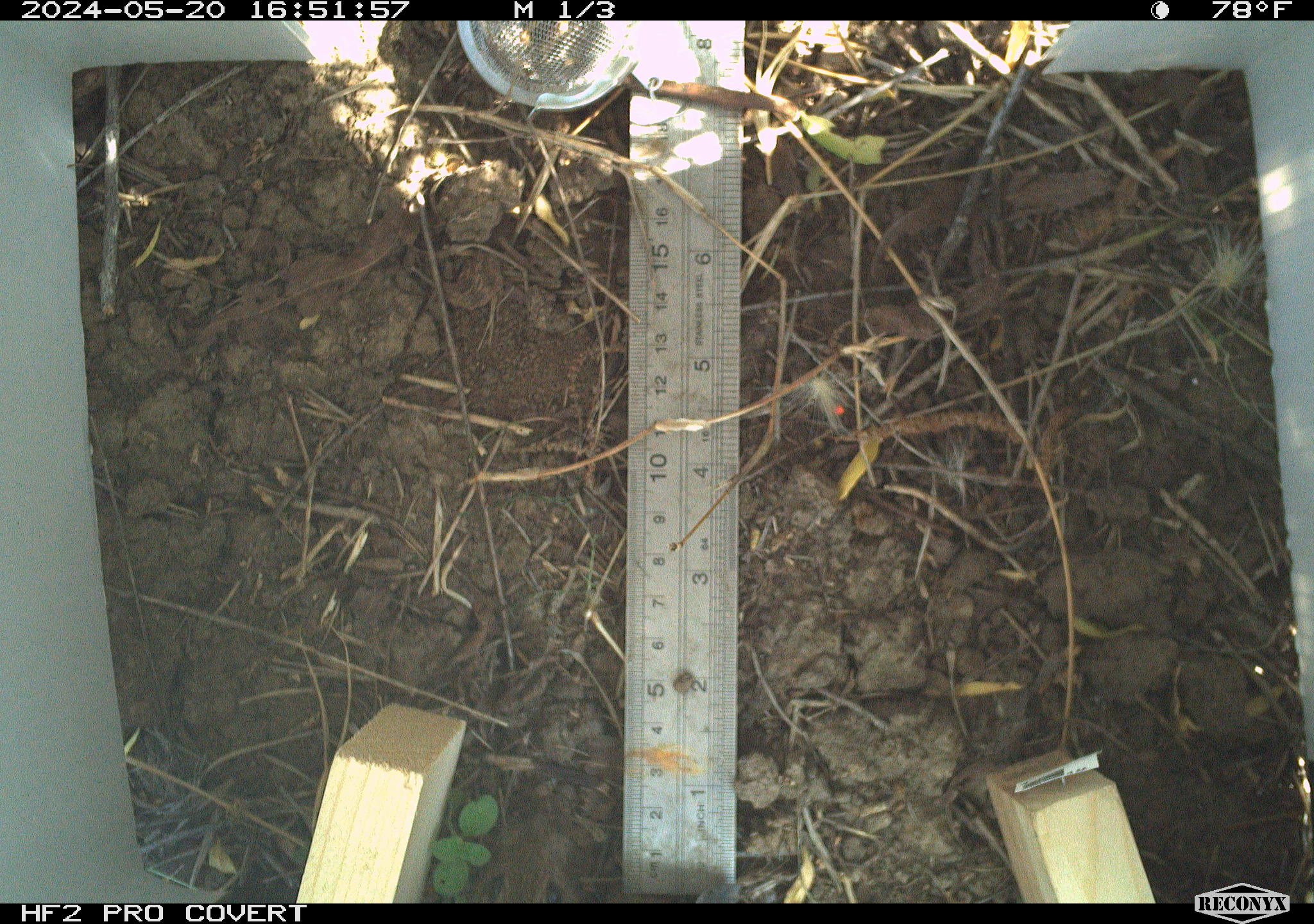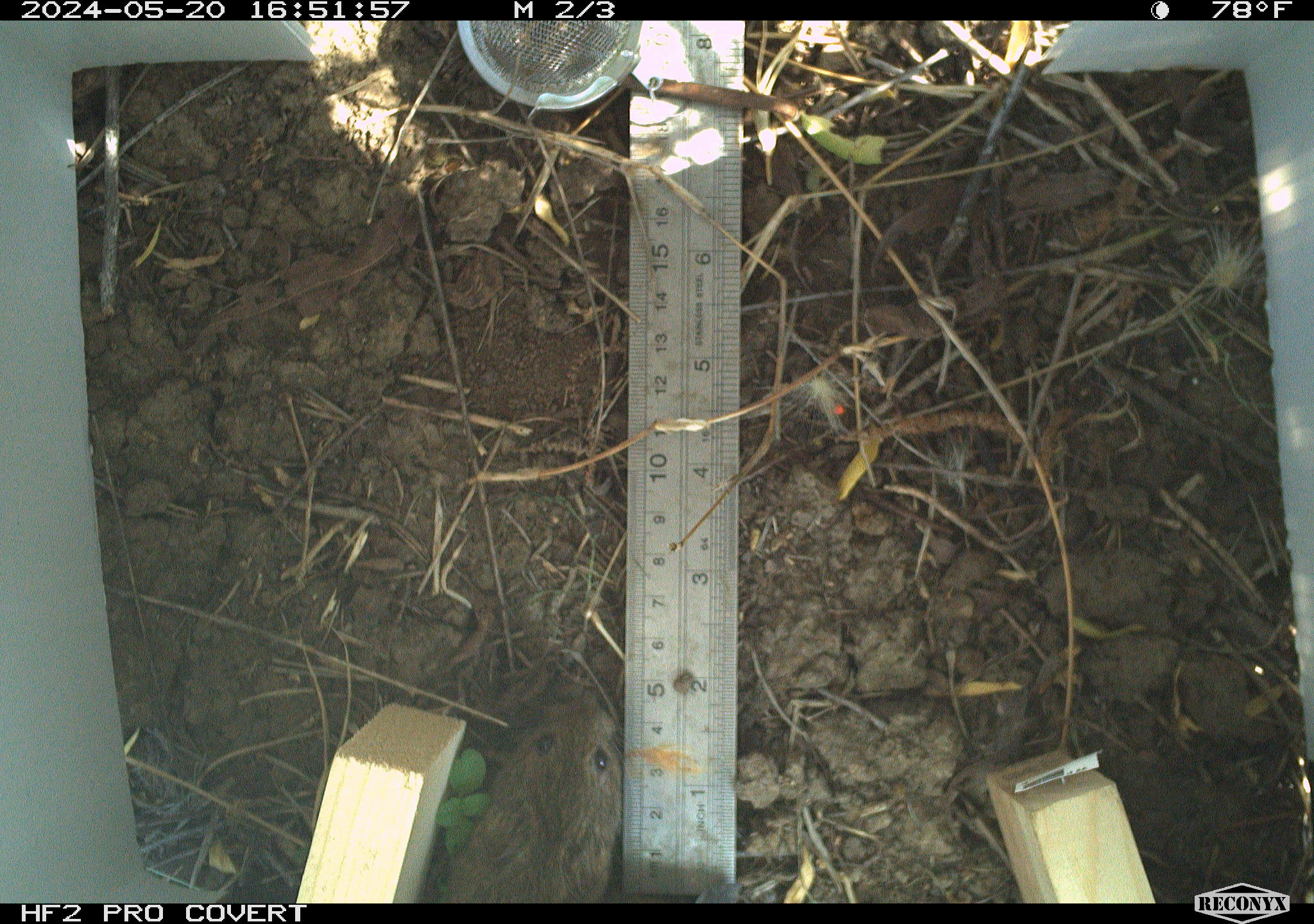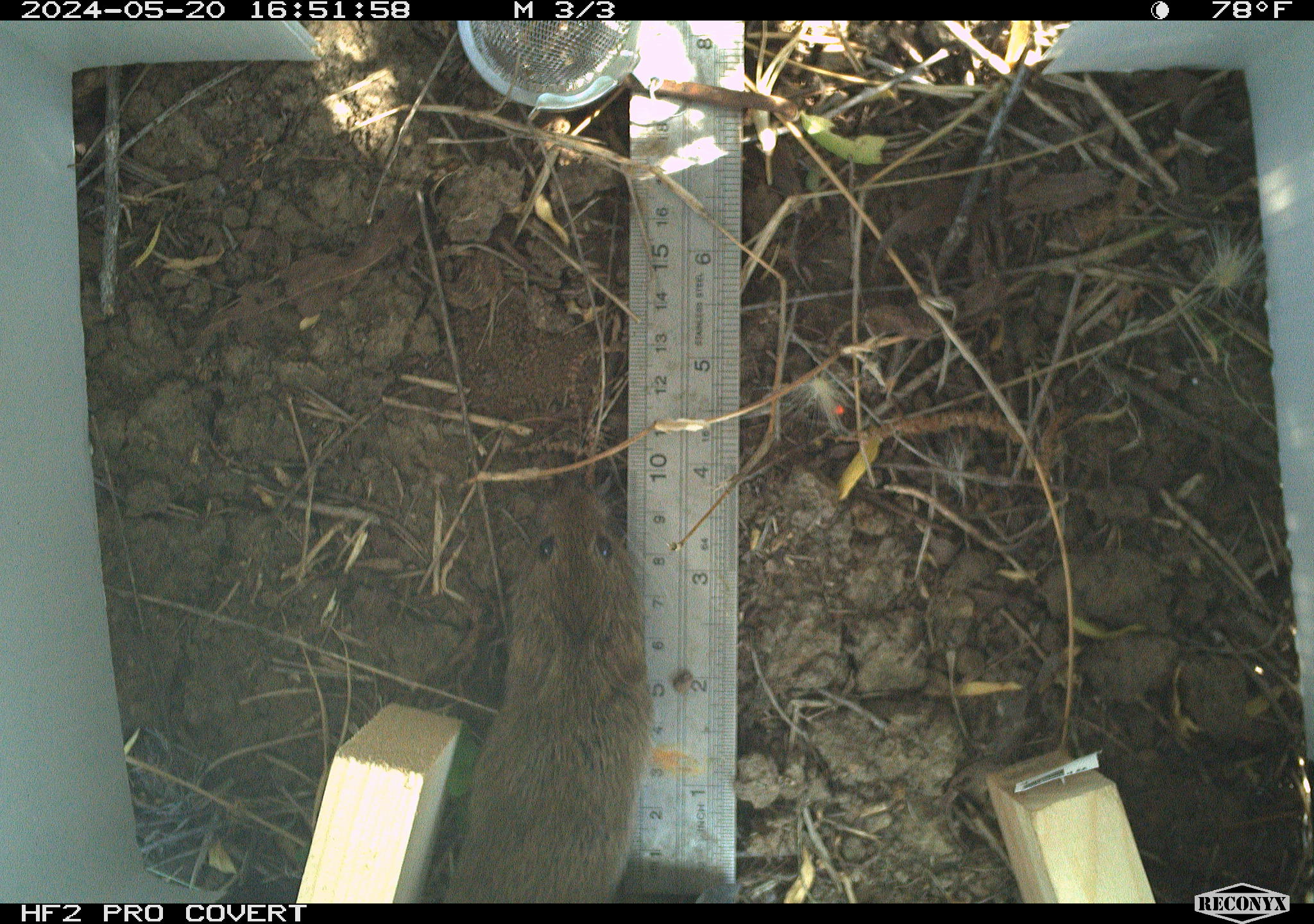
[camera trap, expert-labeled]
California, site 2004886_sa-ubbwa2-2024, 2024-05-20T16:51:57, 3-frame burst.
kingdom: Animalia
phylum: Chordata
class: Mammalia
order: Rodentia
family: Cricetidae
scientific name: Arvicolinae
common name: voles, lemmings, and muskrats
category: arvicolinae subfamily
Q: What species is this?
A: Arvicolinae subfamily (voles, lemmings, and muskrats) (Arvicolinae).